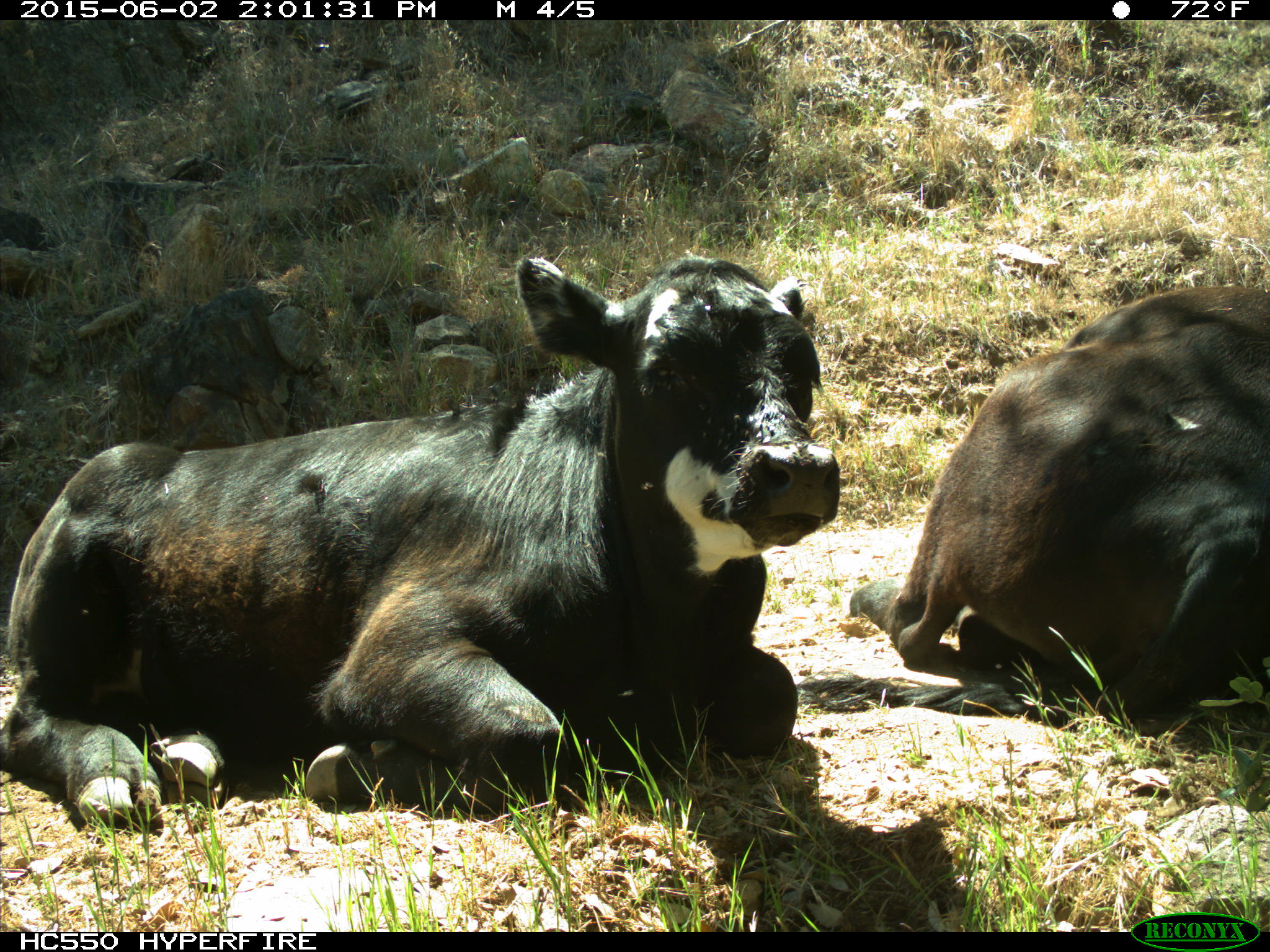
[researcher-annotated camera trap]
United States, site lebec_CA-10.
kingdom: Animalia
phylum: Chordata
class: Mammalia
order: Artiodactyla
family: Bovidae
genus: Bos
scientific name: Bos taurus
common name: domestic cow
Bos taurus (domestic cow).